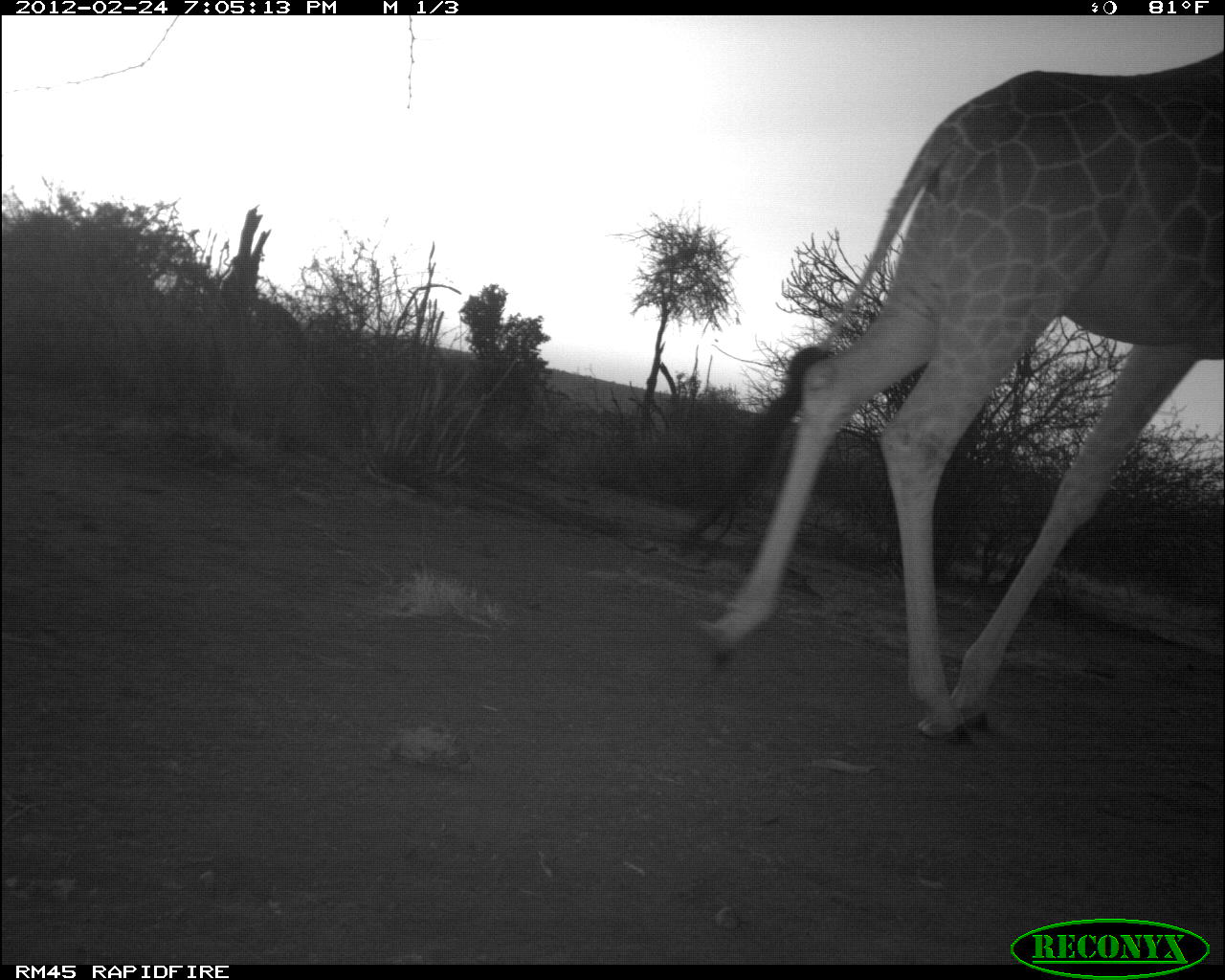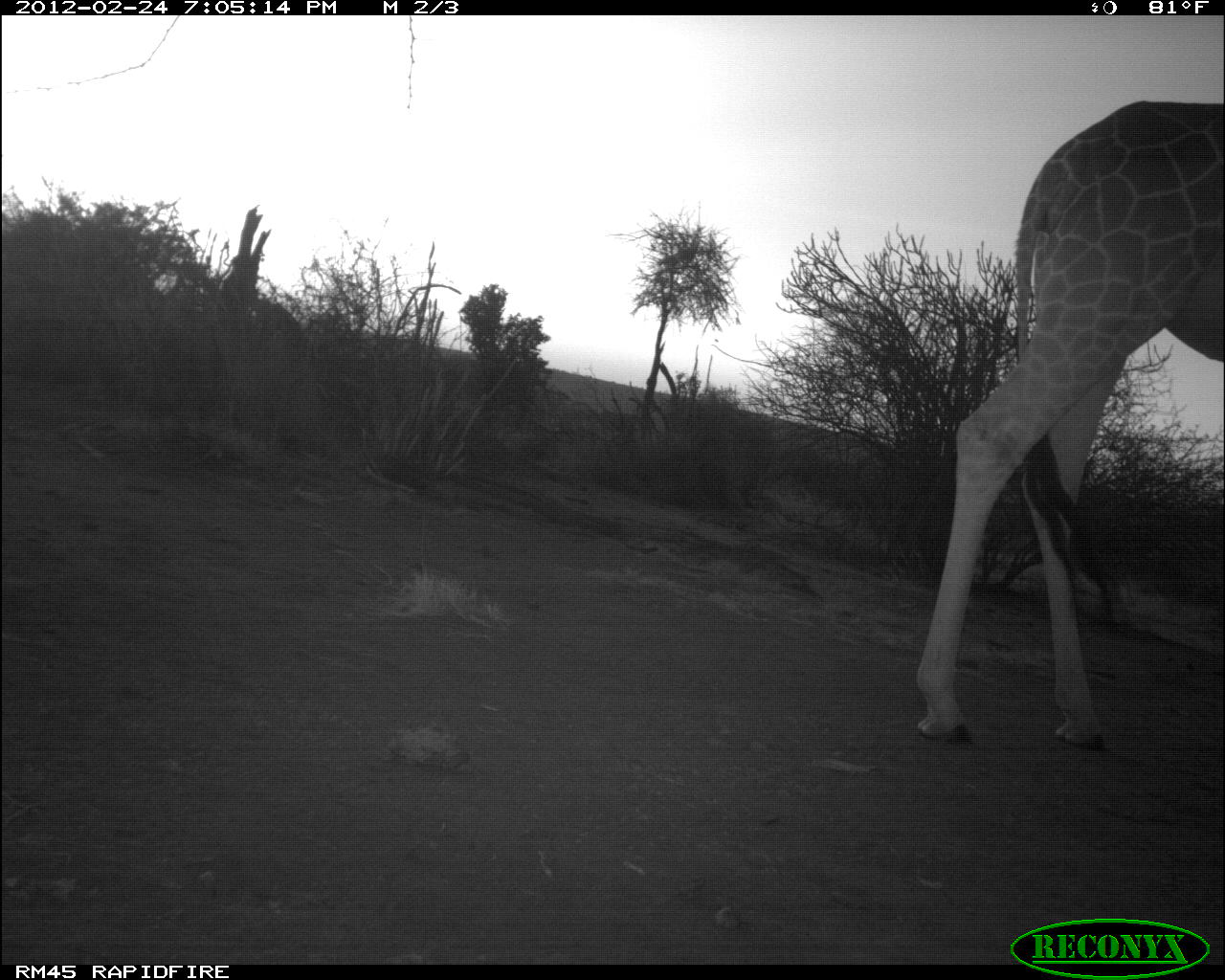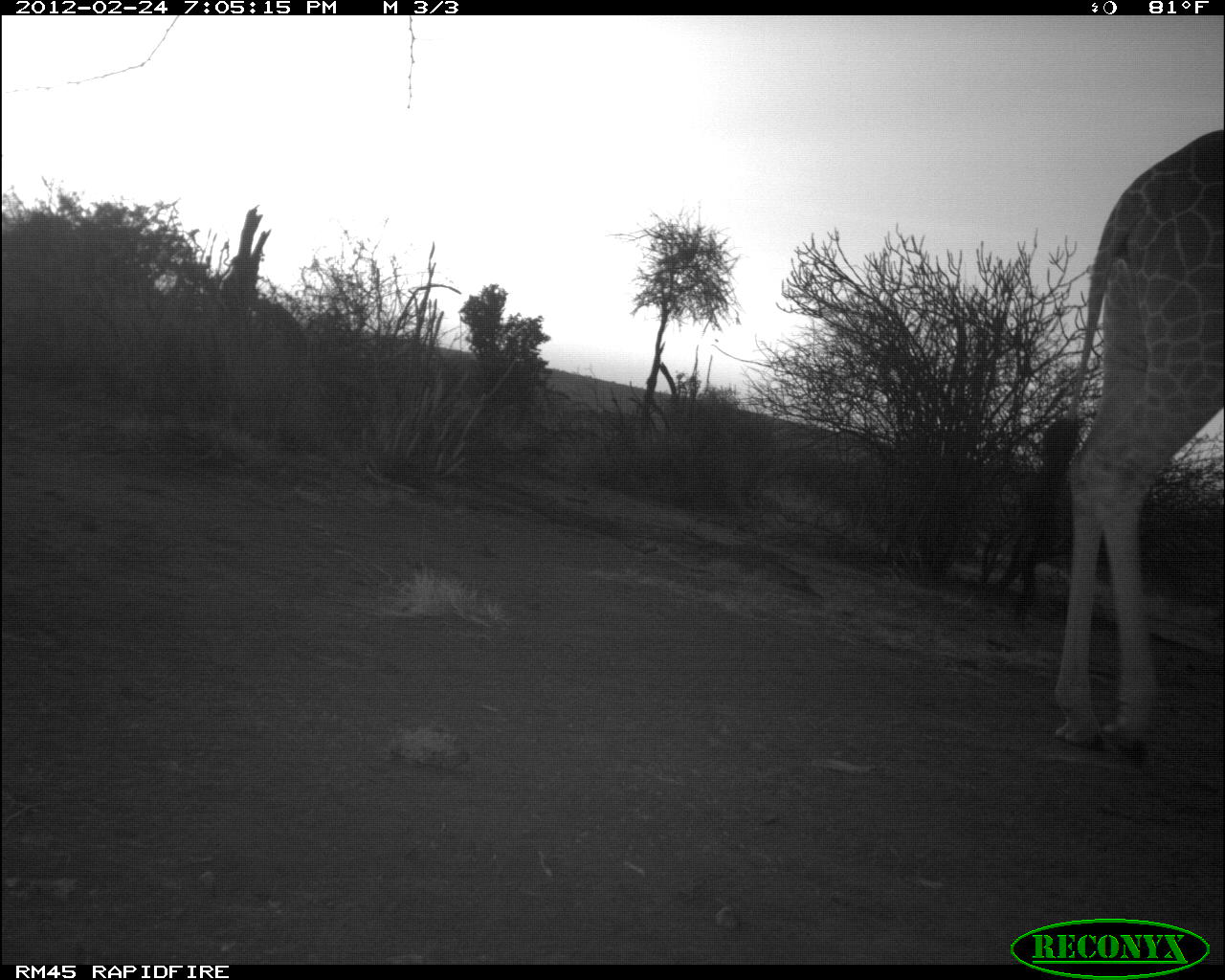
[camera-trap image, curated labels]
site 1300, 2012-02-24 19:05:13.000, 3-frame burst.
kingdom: Animalia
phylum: Chordata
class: Mammalia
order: Artiodactyla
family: Giraffidae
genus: Giraffa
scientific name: Giraffa camelopardalis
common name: giraffe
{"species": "Giraffa camelopardalis (giraffe)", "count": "1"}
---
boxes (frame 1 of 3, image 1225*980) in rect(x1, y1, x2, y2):
giraffa camelopardalis: rect(675, 45, 1225, 748)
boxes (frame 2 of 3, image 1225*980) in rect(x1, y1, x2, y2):
giraffa camelopardalis: rect(909, 97, 1225, 750)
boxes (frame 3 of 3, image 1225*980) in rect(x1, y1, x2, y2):
giraffa camelopardalis: rect(986, 123, 1225, 769)